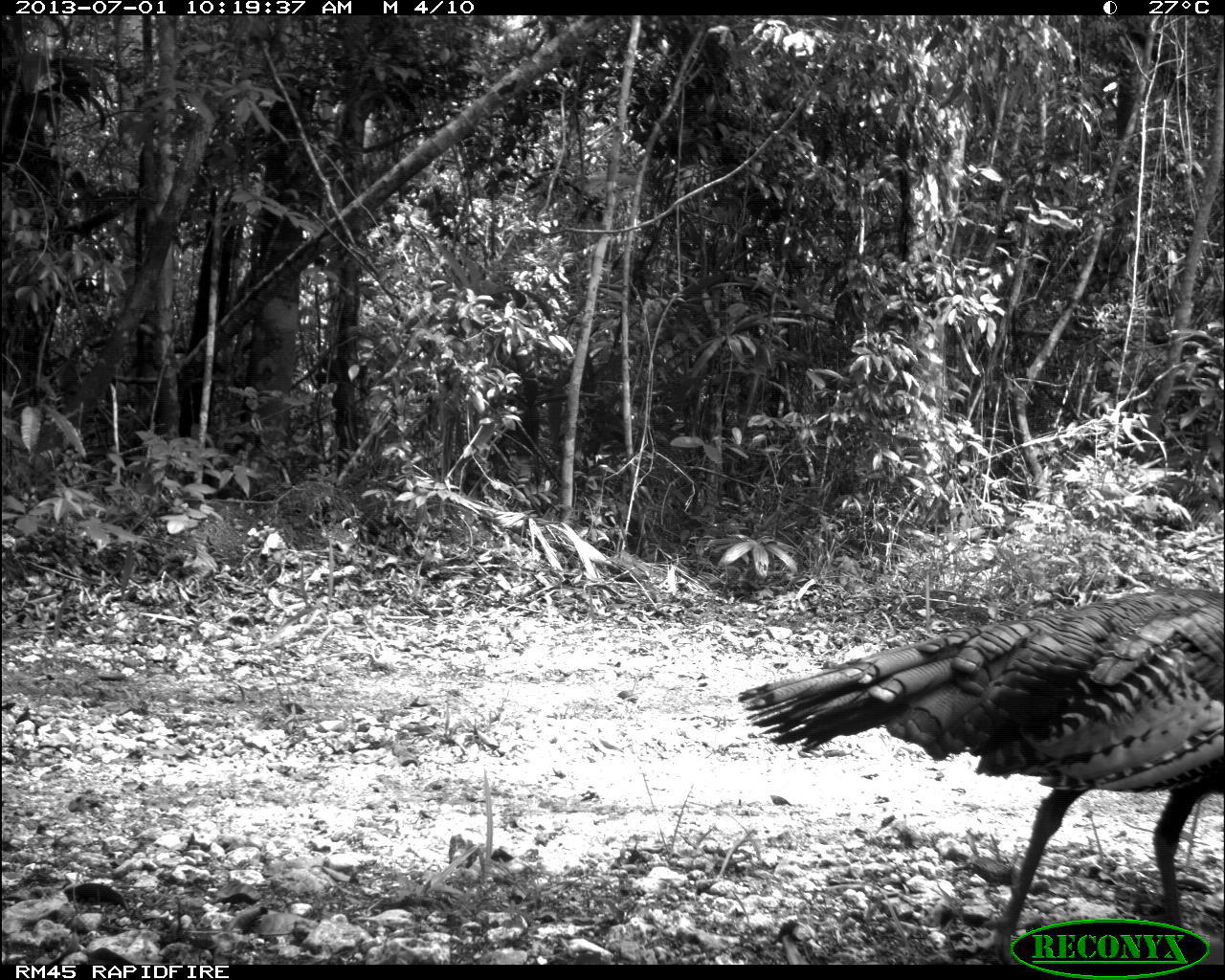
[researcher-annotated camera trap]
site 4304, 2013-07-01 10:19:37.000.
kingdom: Animalia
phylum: Chordata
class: Aves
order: Galliformes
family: Phasianidae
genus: Meleagris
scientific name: Meleagris ocellata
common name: ocellated turkey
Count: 1.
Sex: female.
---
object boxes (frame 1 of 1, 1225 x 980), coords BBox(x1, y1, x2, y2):
meleagris ocellata: BBox(738, 589, 1220, 964)